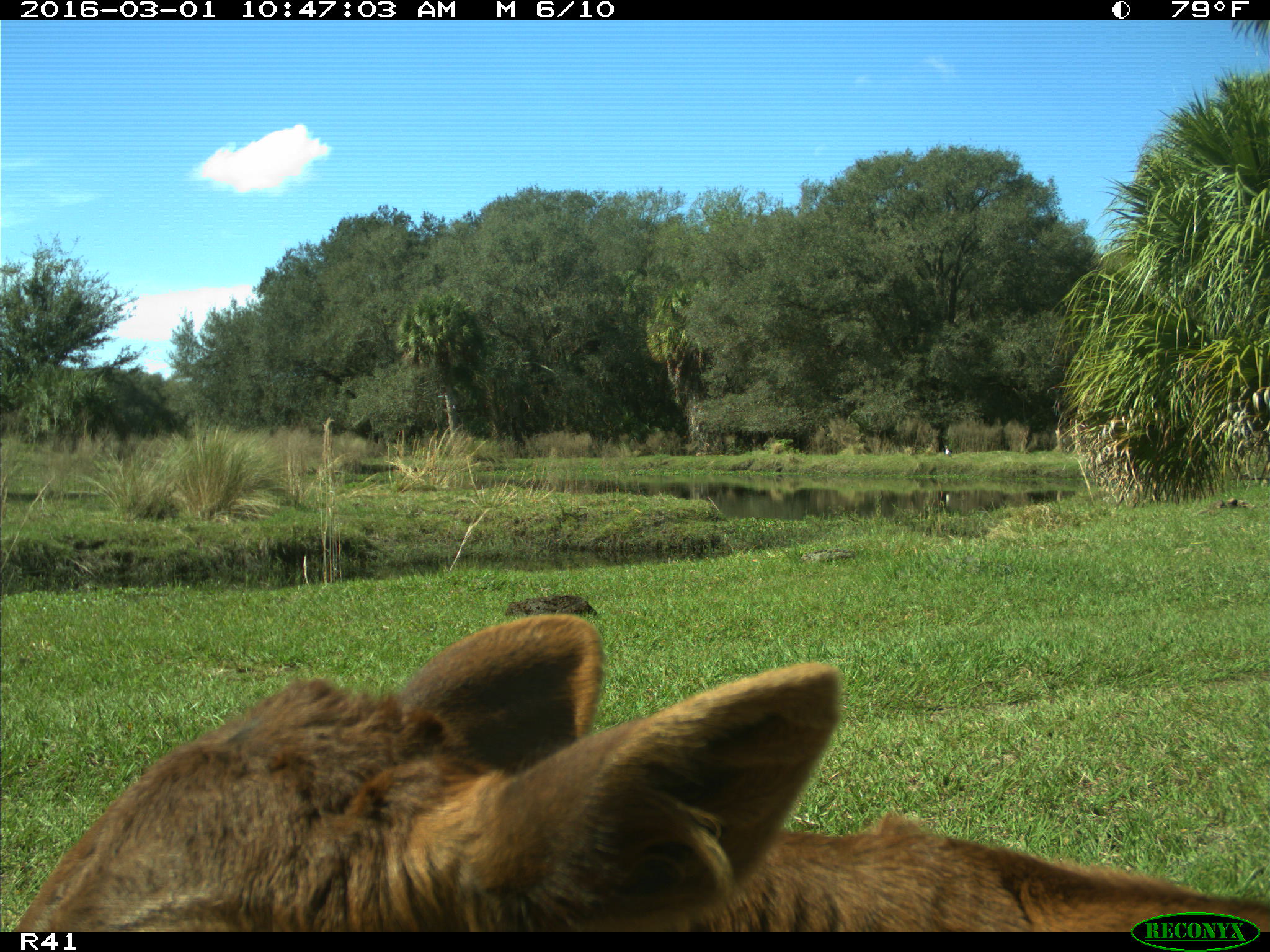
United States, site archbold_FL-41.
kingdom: Animalia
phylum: Chordata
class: Mammalia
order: Artiodactyla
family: Bovidae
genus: Bos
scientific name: Bos taurus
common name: domestic cow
Bos taurus (domestic cow).